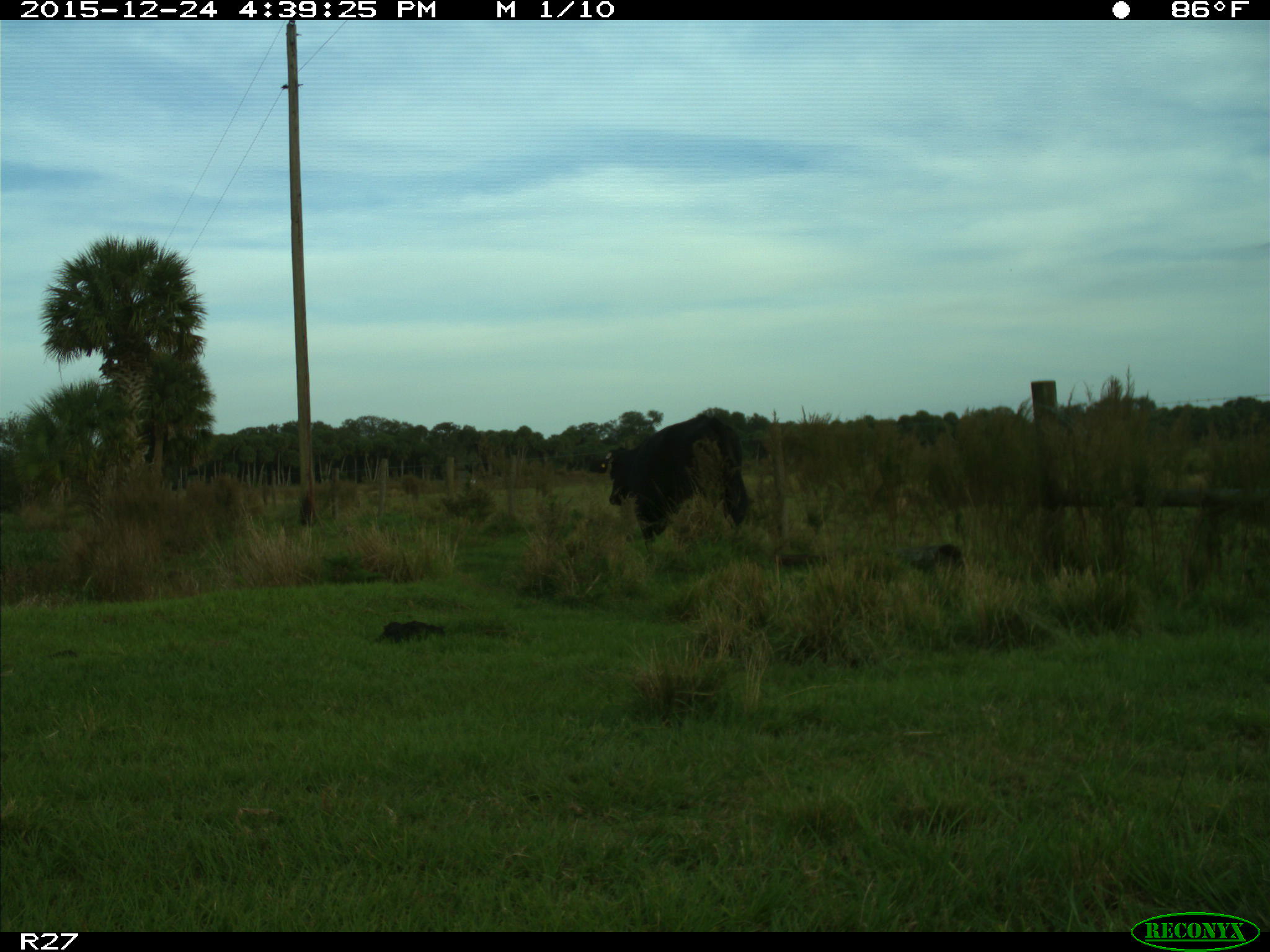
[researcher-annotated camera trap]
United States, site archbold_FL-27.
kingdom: Animalia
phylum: Chordata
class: Mammalia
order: Artiodactyla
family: Bovidae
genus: Bos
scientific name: Bos taurus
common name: domestic cow